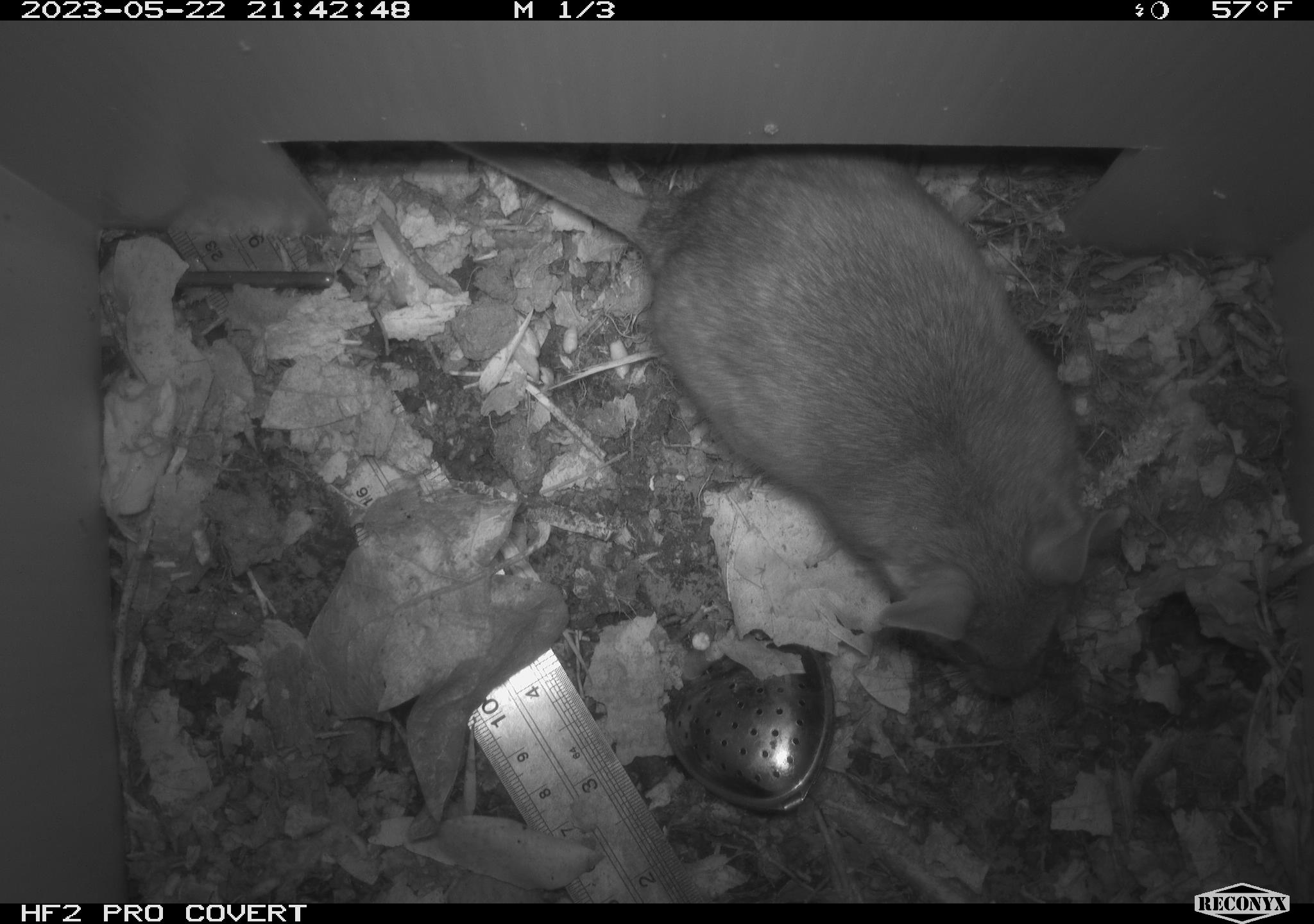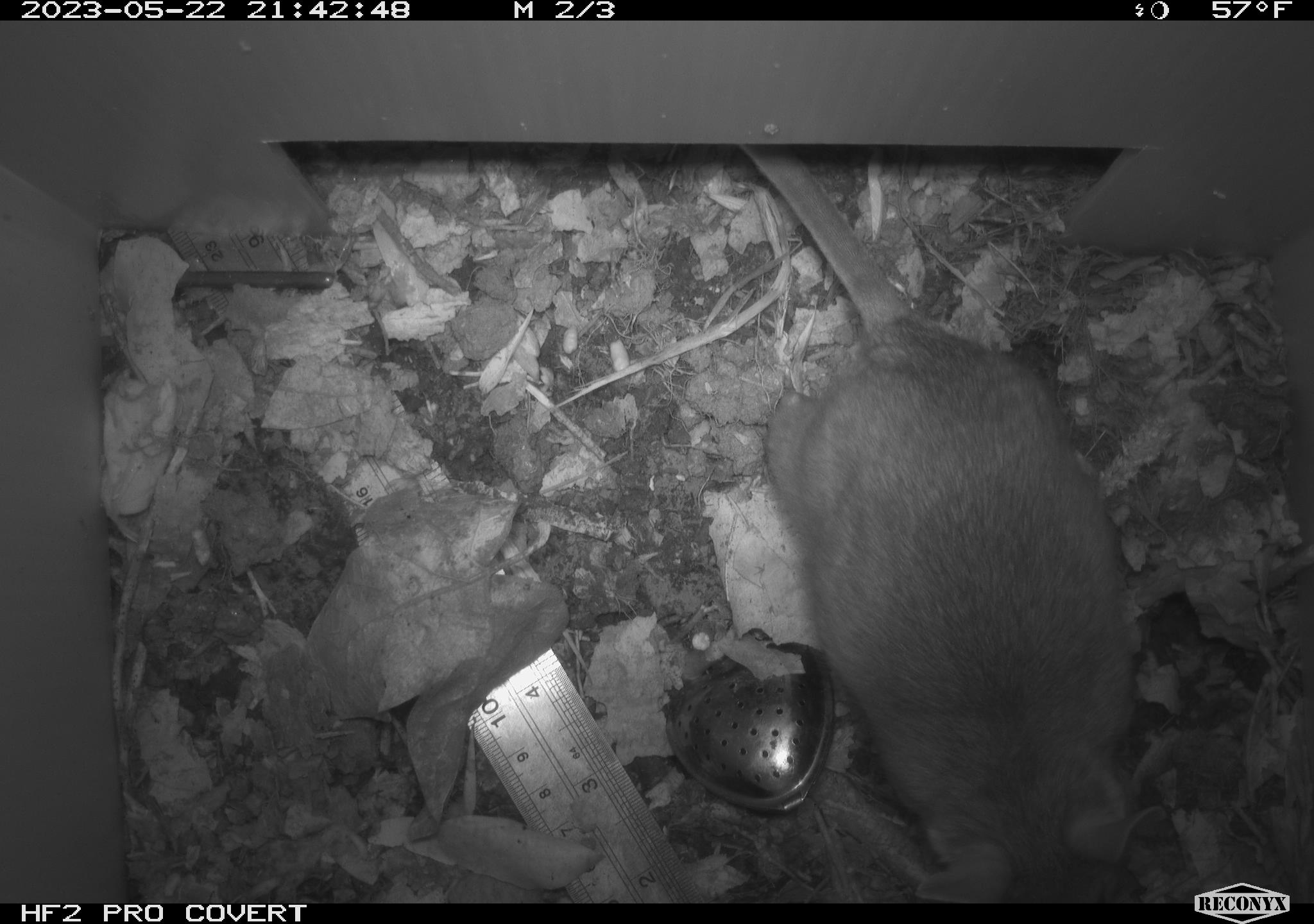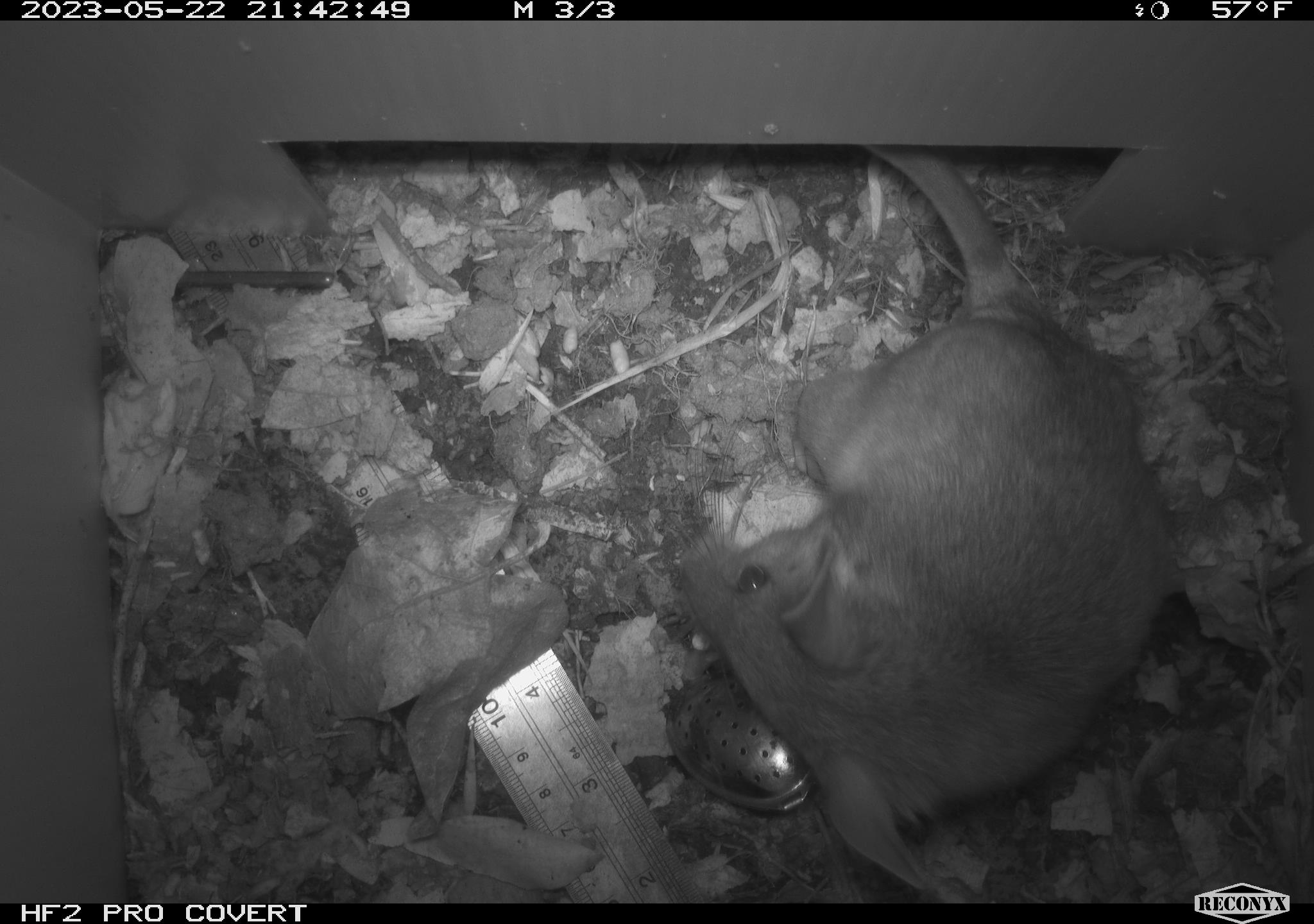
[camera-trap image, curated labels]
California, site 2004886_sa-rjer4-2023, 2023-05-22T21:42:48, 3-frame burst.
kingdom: Animalia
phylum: Chordata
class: Mammalia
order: Rodentia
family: Cricetidae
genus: Neotoma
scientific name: Neotoma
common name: pack rat or woodrat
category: neotoma species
Neotoma species (pack rat or woodrat) (Neotoma).